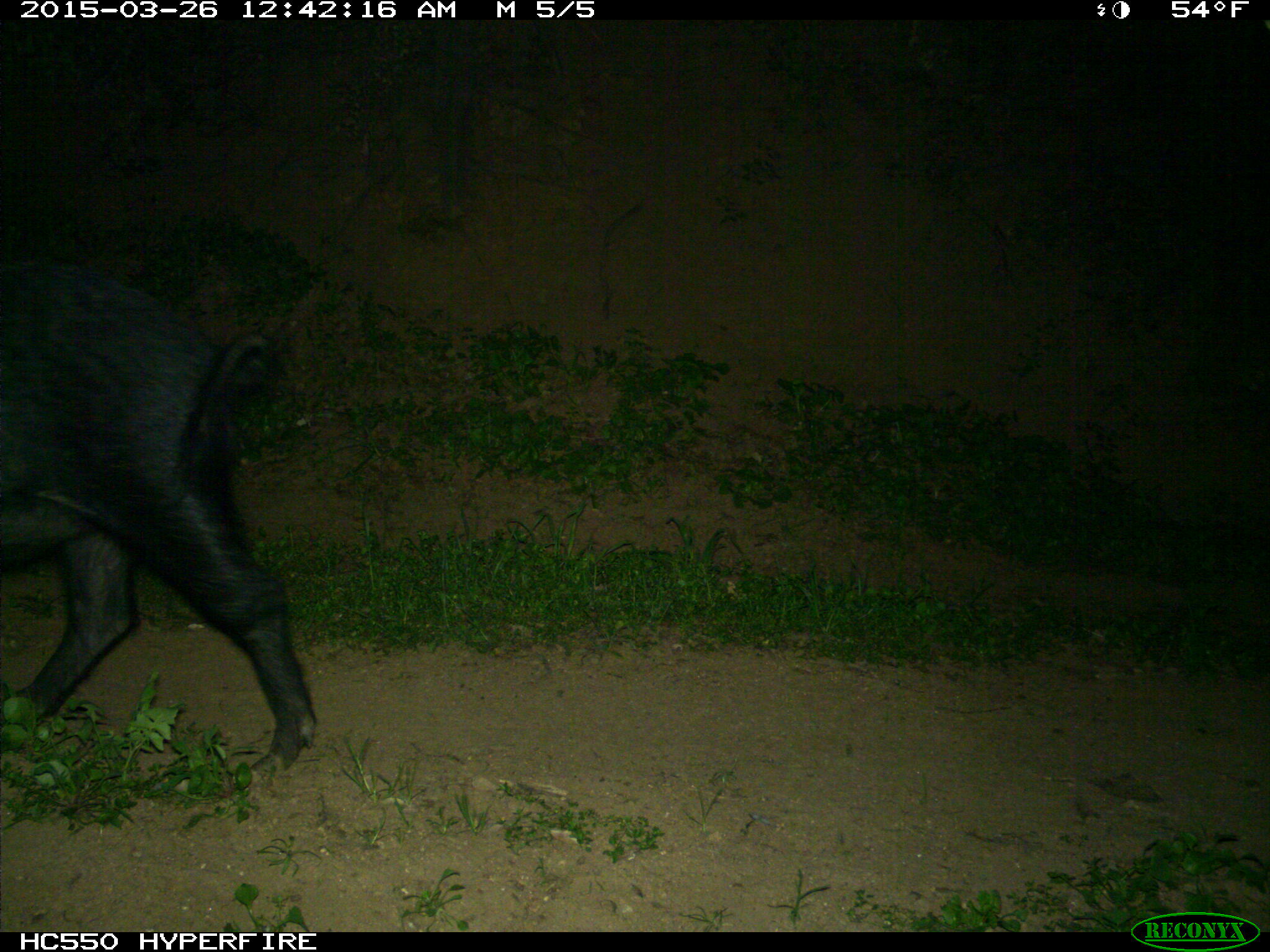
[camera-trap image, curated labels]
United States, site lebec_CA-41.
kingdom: Animalia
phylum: Chordata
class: Mammalia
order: Artiodactyla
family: Suidae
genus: Sus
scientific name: Sus scrofa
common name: wild boar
Sus scrofa (wild boar).